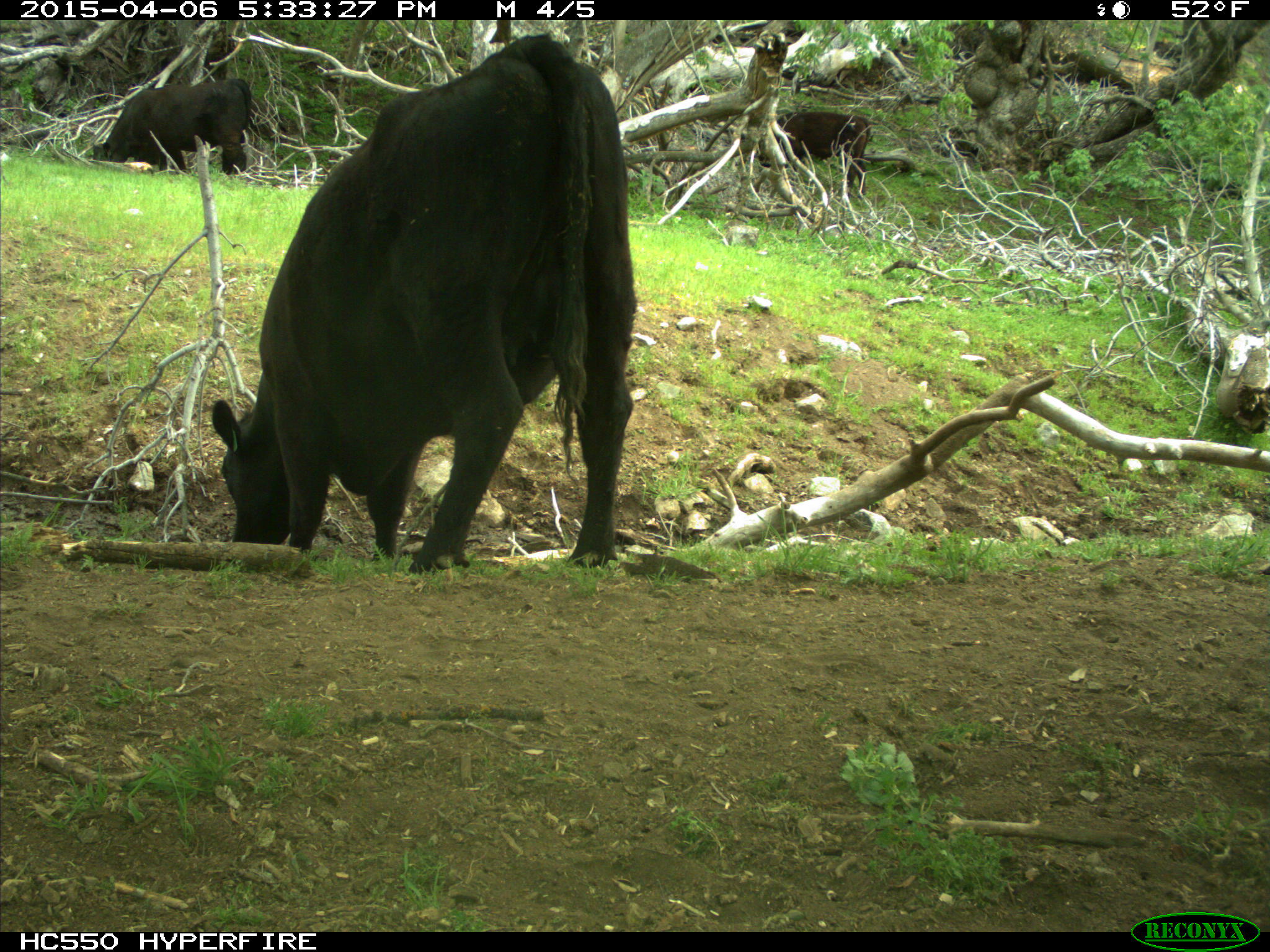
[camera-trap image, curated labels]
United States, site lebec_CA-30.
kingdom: Animalia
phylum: Chordata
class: Mammalia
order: Artiodactyla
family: Bovidae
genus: Bos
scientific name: Bos taurus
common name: domestic cow